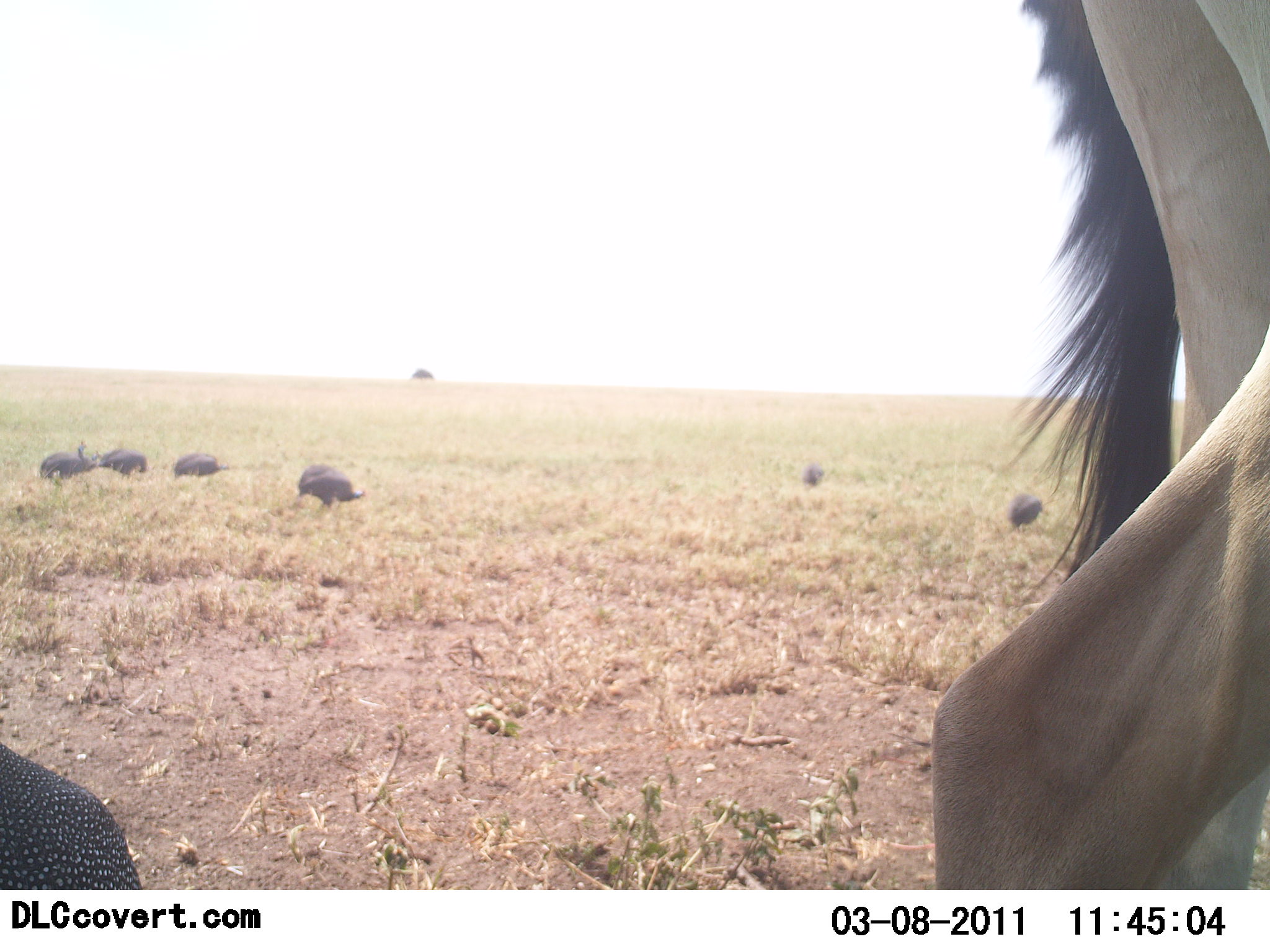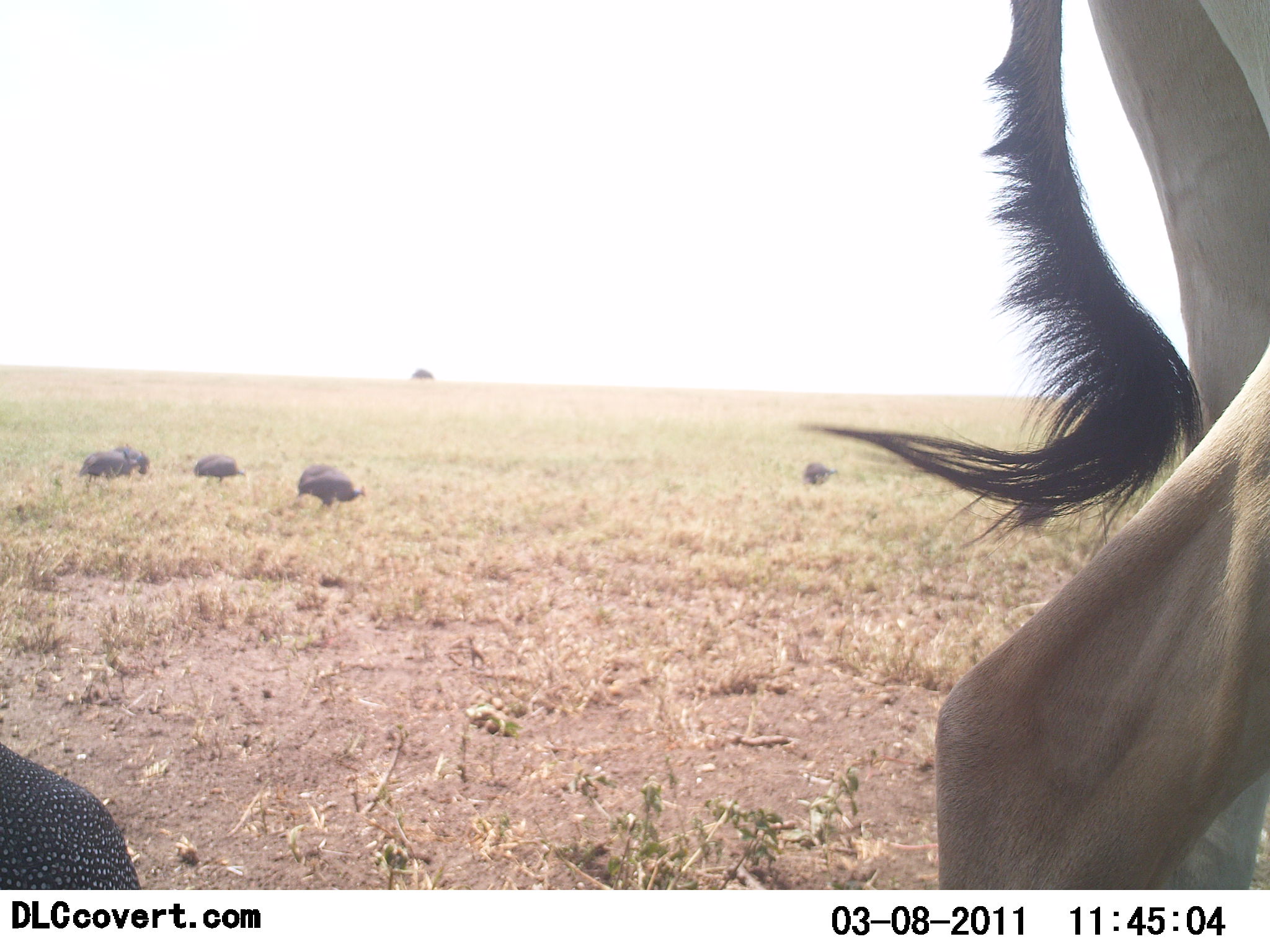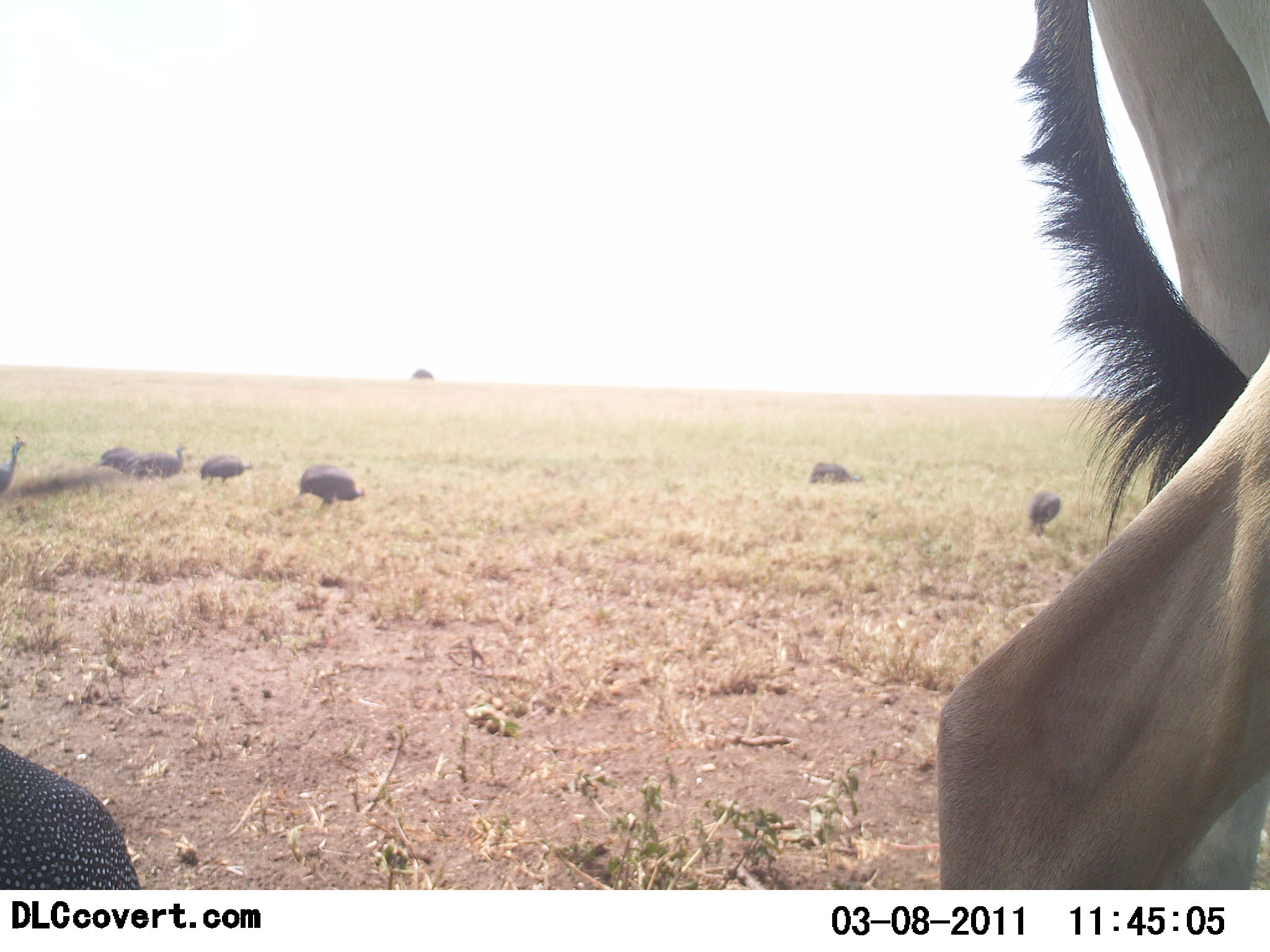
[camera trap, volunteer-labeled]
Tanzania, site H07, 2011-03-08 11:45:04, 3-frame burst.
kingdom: Animalia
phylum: Chordata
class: Aves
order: Galliformes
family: Numididae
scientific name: Numididae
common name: guinea fowl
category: guineafowl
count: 7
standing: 22%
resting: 0%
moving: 44%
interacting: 0%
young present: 0%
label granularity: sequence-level